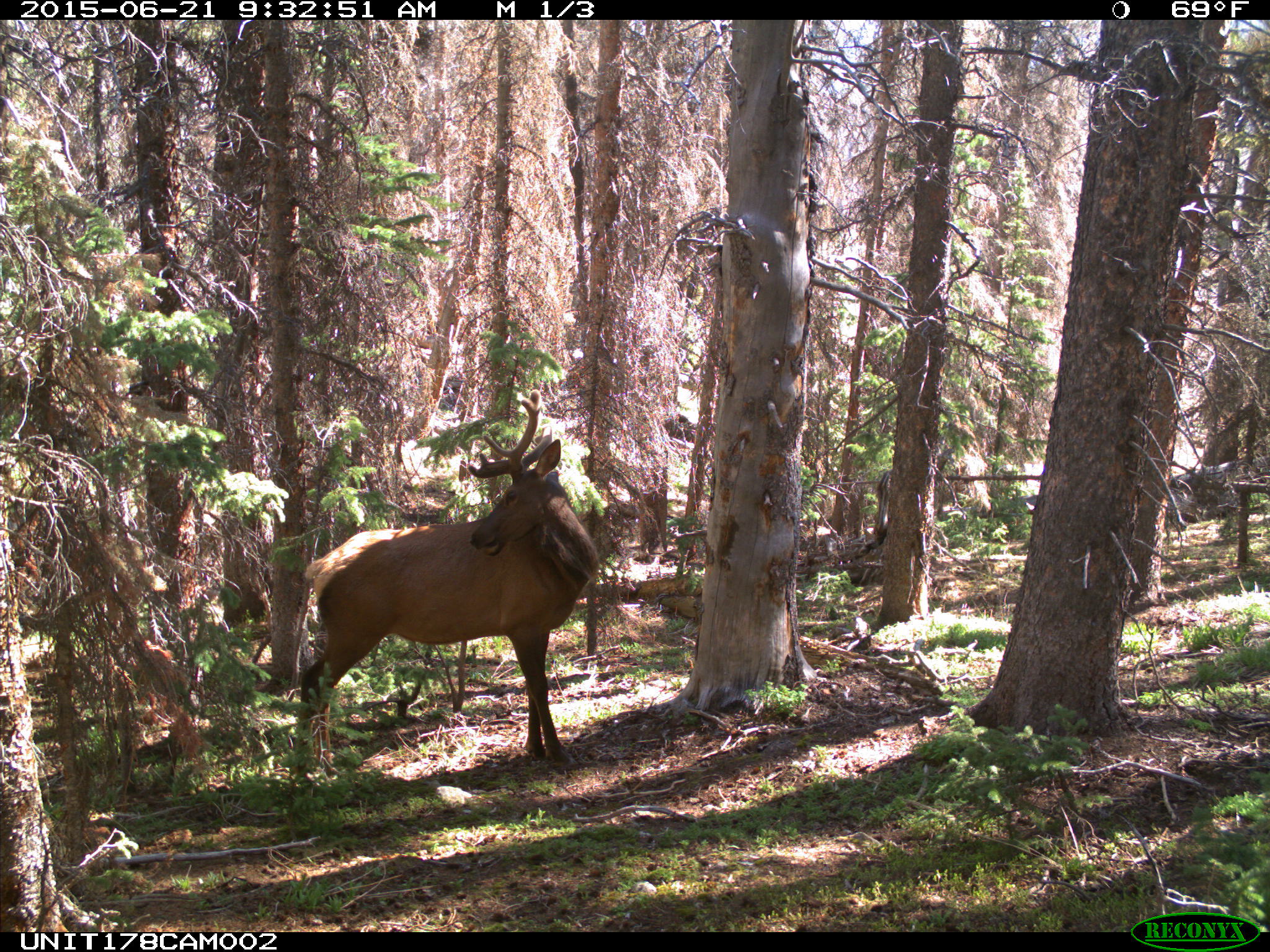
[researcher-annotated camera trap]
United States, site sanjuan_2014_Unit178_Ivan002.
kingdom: Animalia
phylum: Chordata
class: Mammalia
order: Artiodactyla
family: Cervidae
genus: Cervus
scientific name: Cervus elaphus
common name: red deer